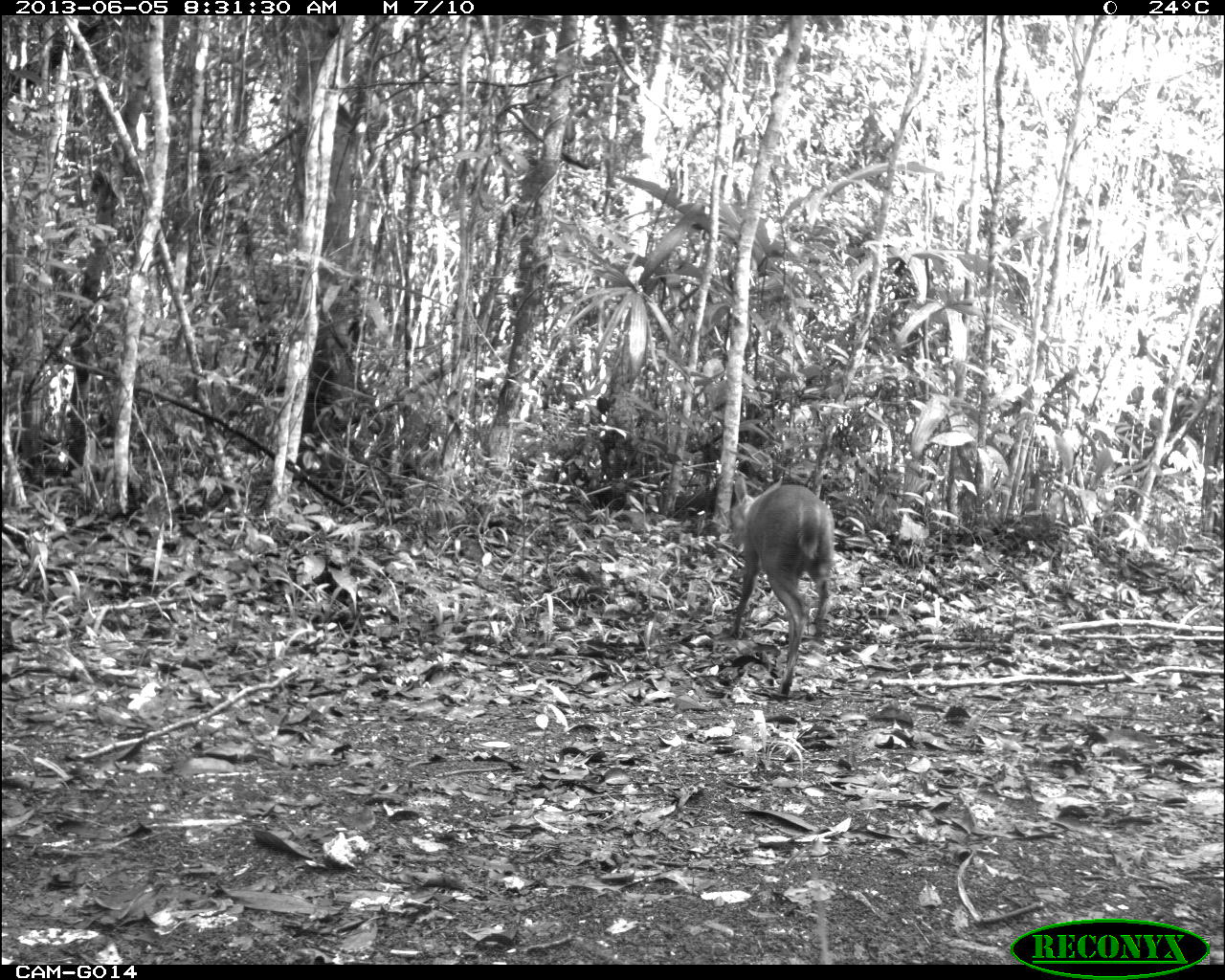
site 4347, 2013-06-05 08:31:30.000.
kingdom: Animalia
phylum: Chordata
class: Mammalia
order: Artiodactyla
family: Cervidae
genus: Mazama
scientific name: Mazama temama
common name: central american red brocket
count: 1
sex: male